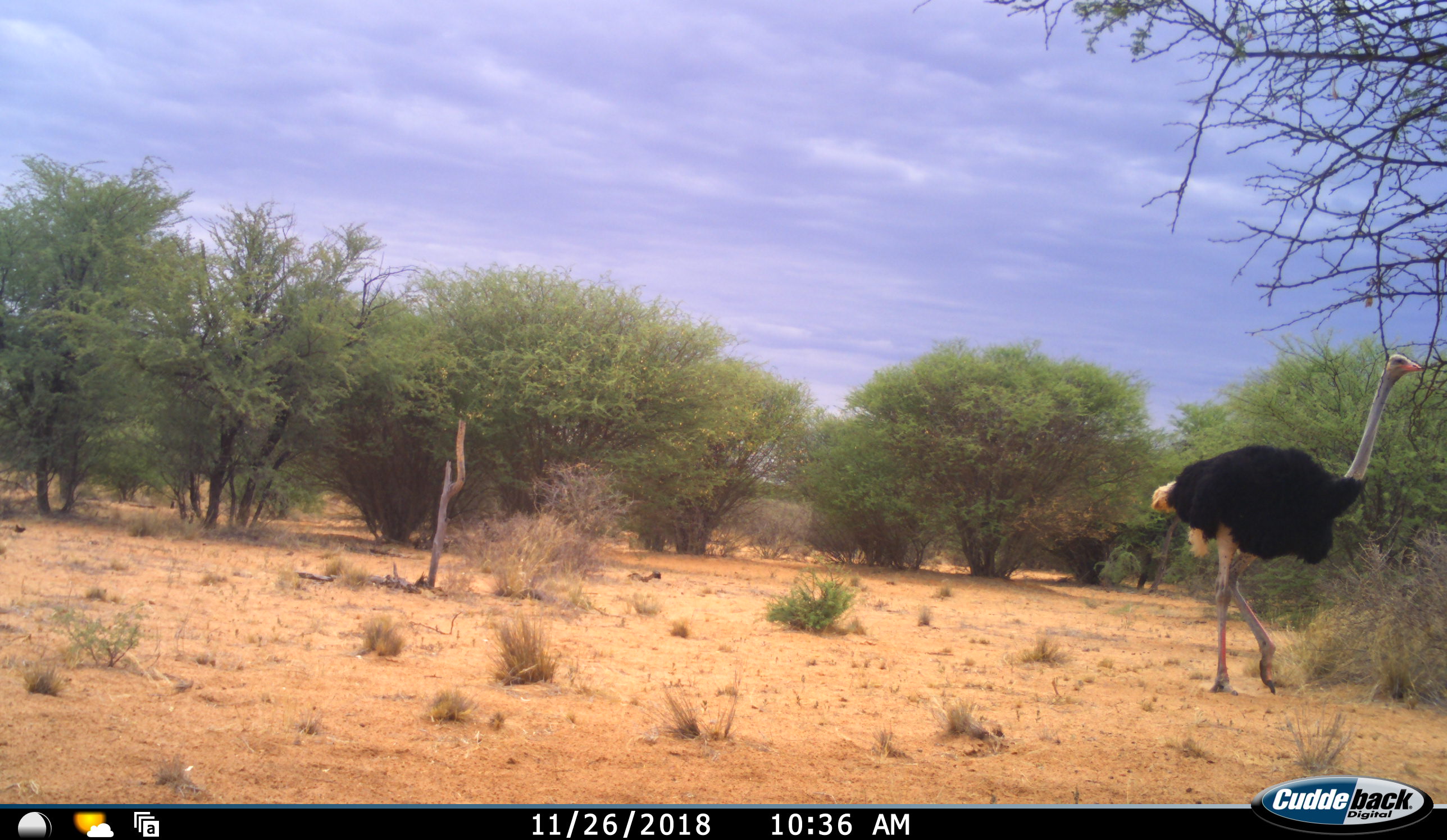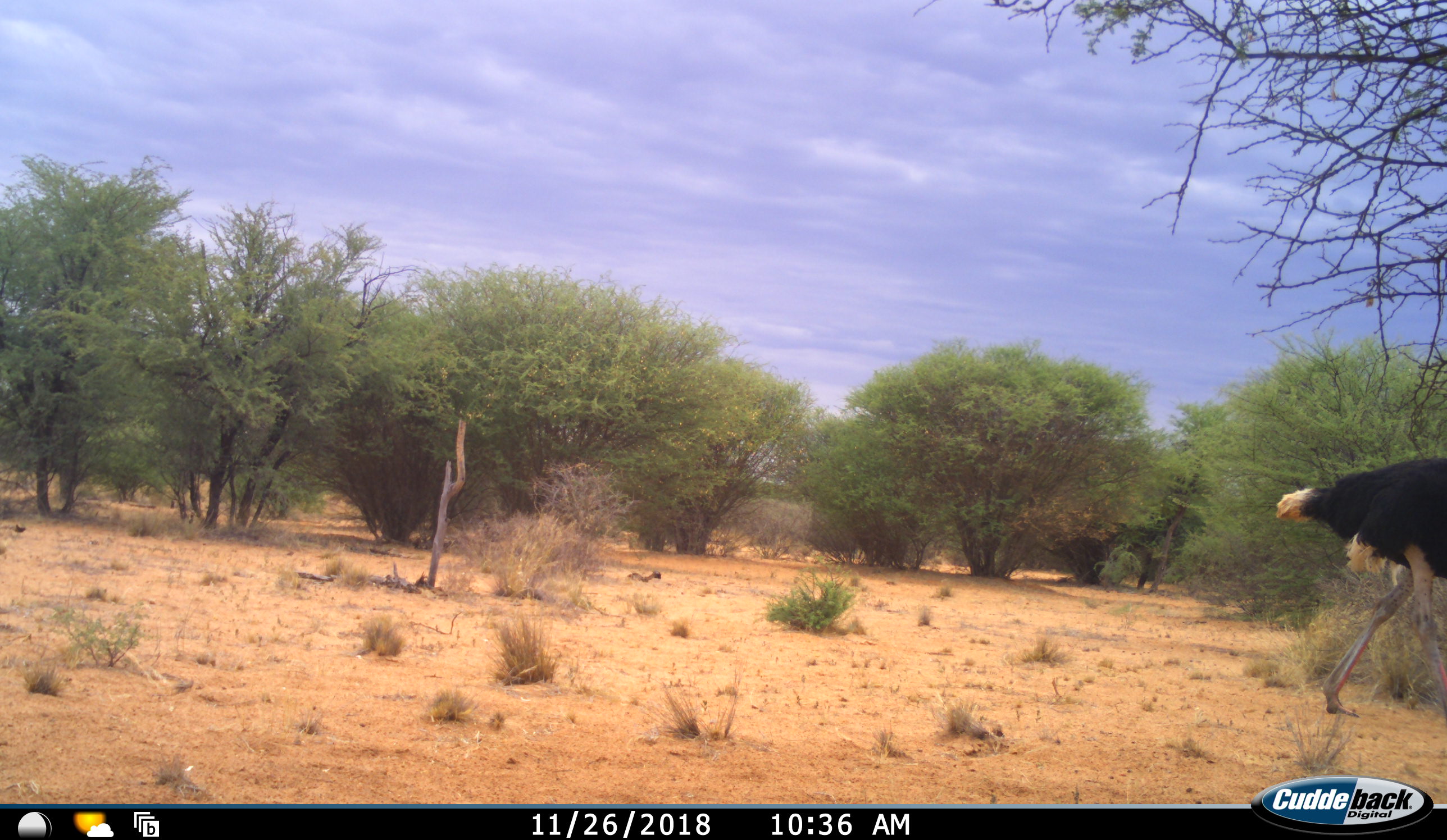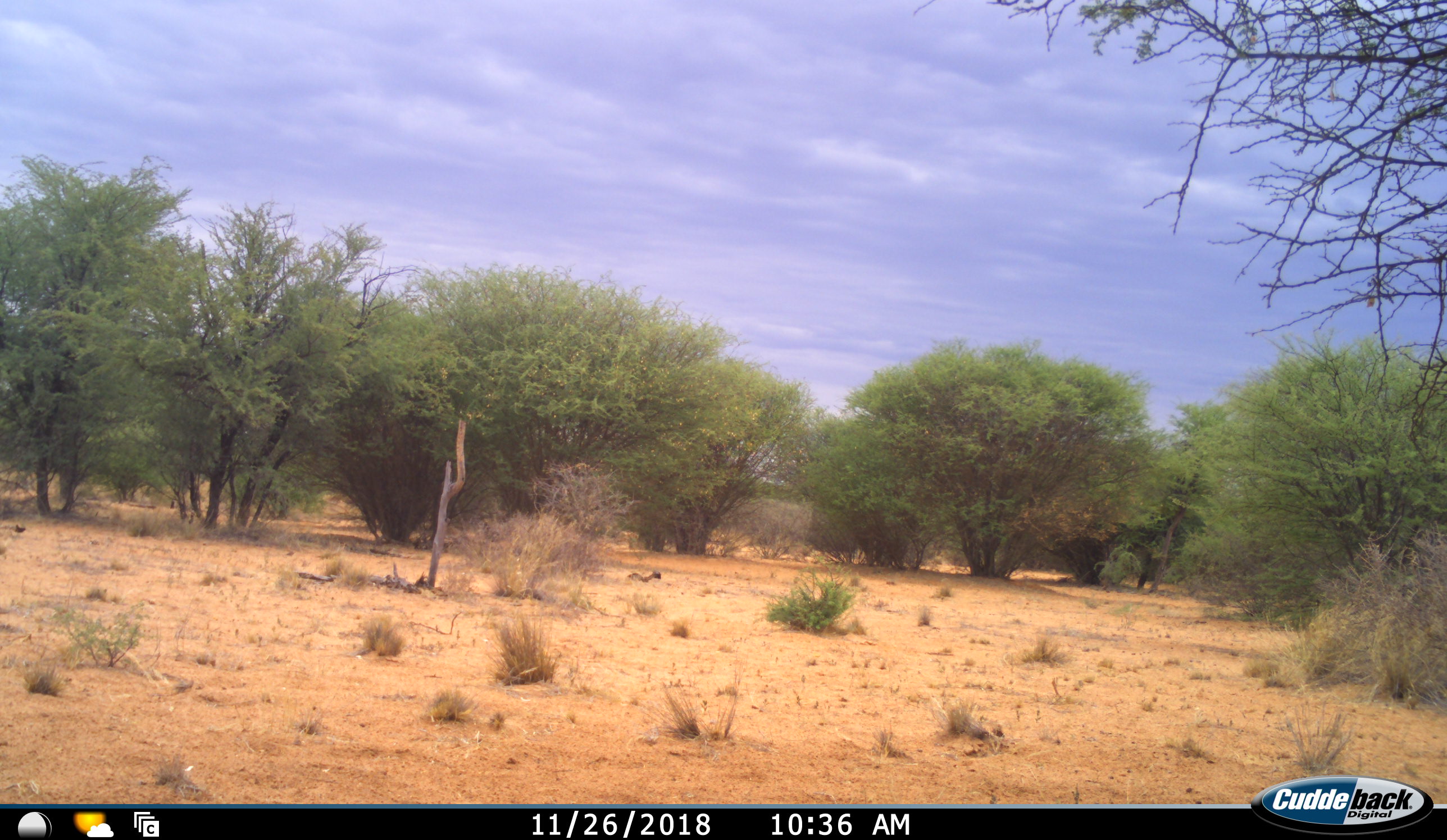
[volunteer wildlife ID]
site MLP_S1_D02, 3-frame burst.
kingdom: Animalia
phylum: Chordata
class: Aves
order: Struthioniformes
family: Struthionidae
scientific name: Struthionidae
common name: ostrich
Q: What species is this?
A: Ostrich (Struthionidae).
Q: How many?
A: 1.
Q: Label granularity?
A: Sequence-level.